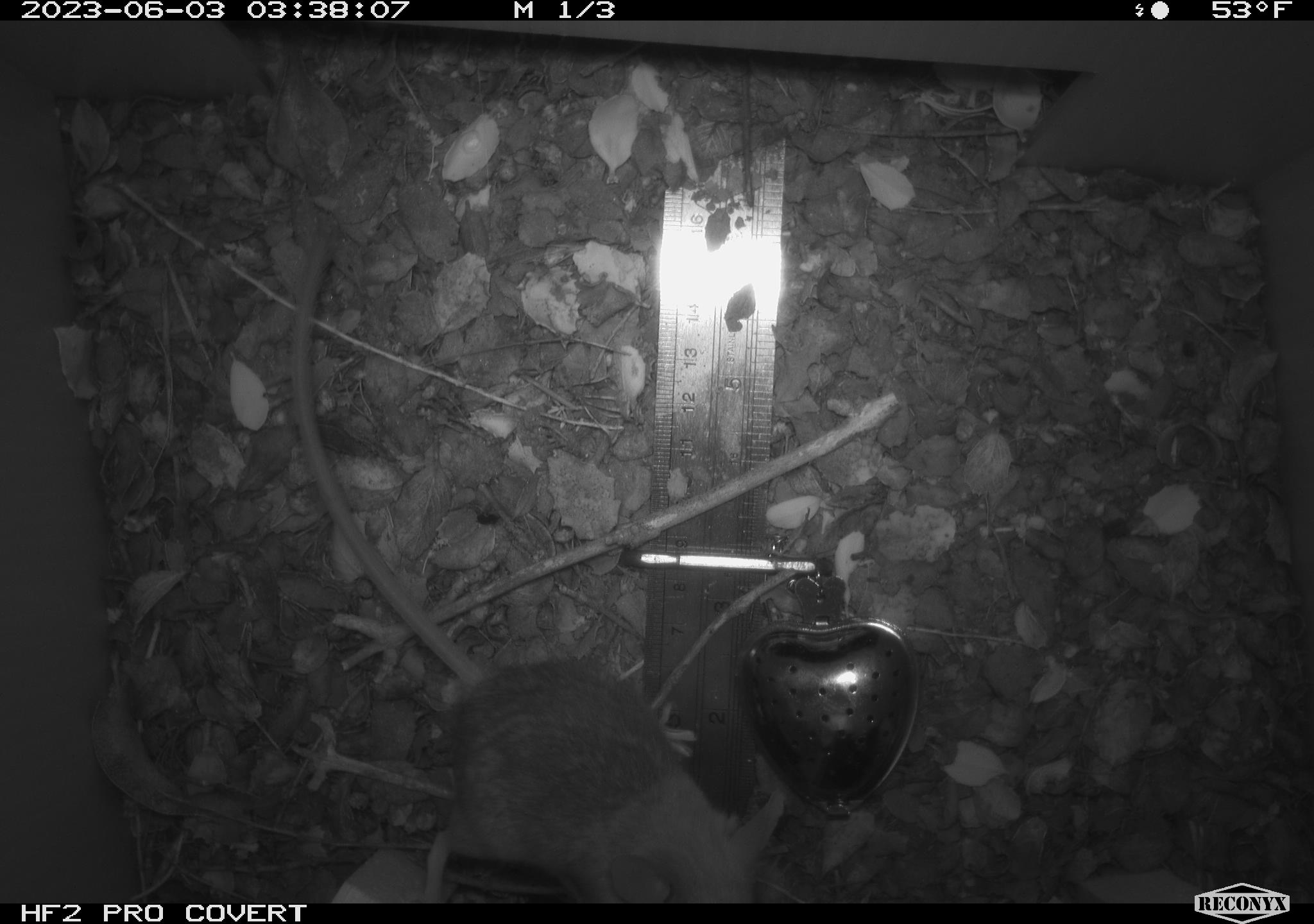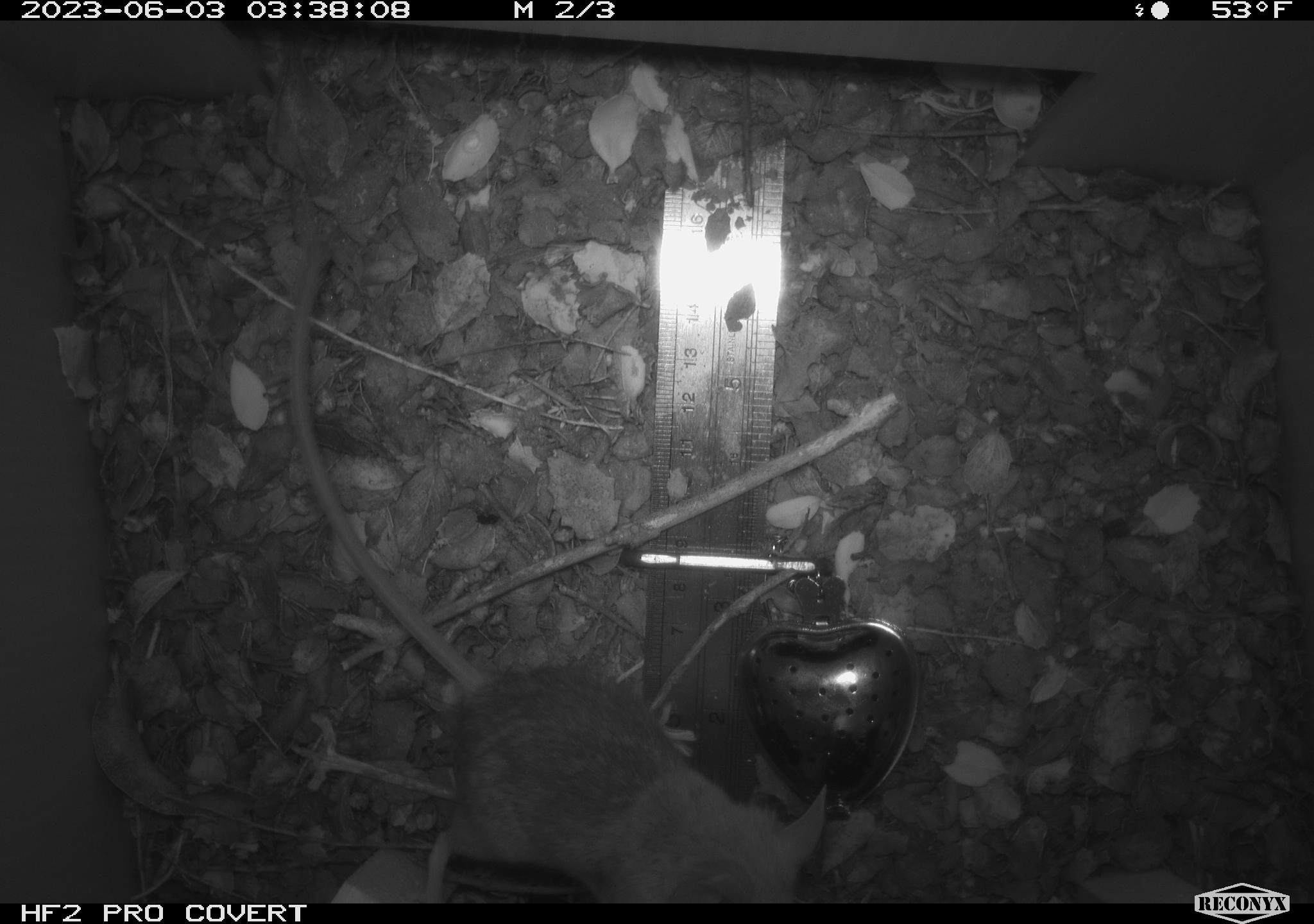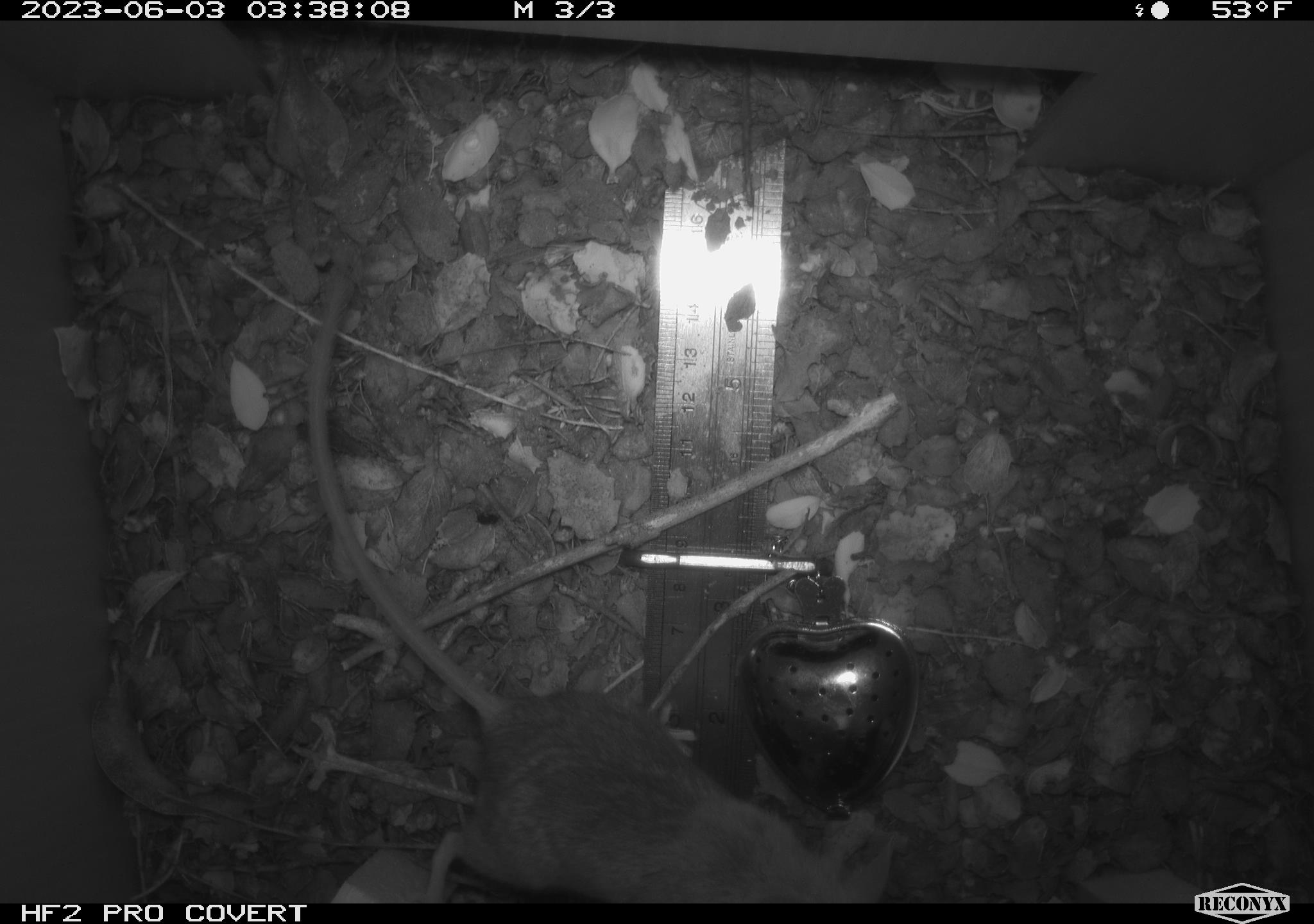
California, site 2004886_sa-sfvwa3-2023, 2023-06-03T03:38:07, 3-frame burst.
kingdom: Animalia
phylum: Chordata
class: Mammalia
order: Rodentia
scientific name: Rodentia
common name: mouse species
Mouse species (Rodentia).